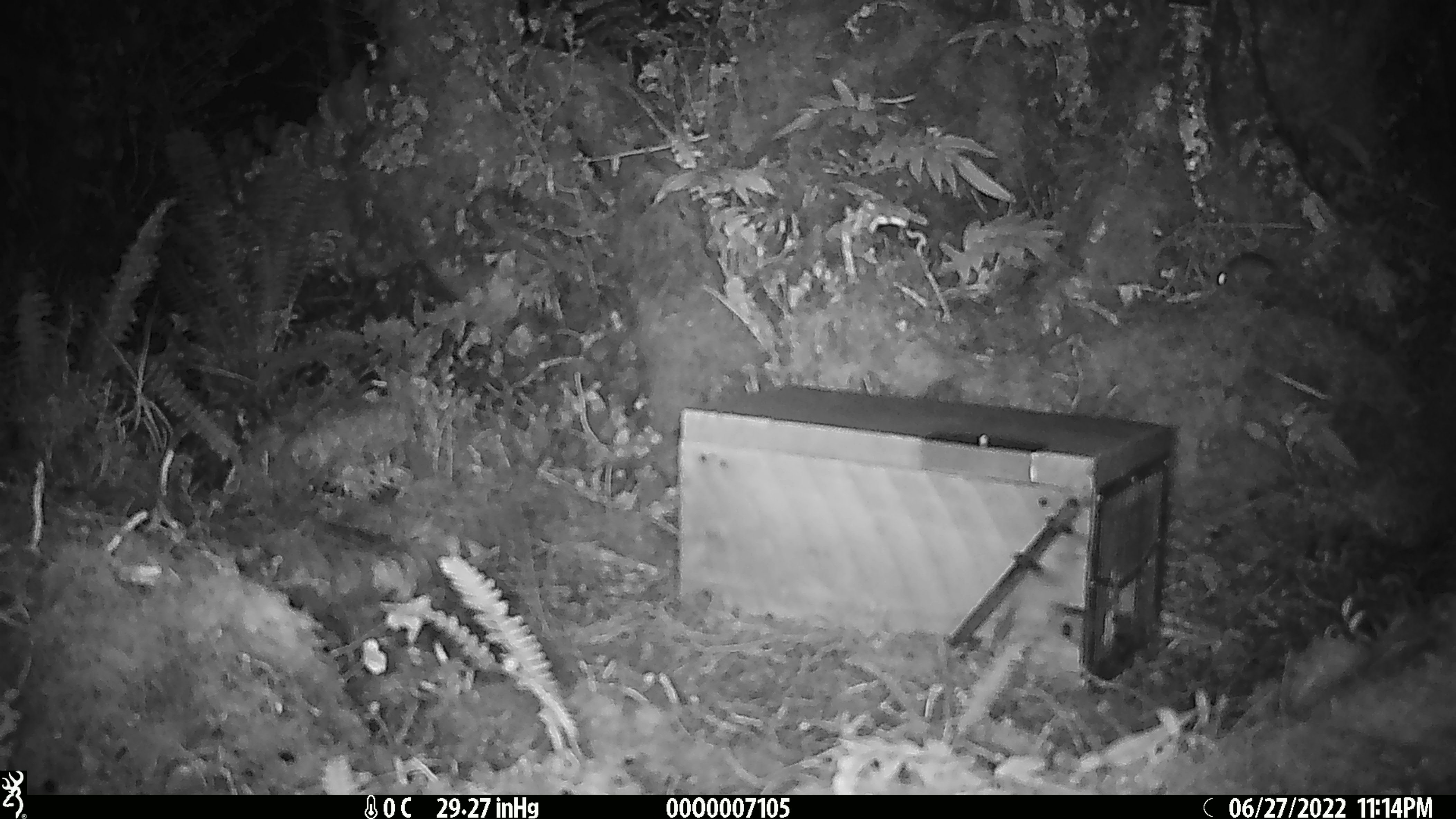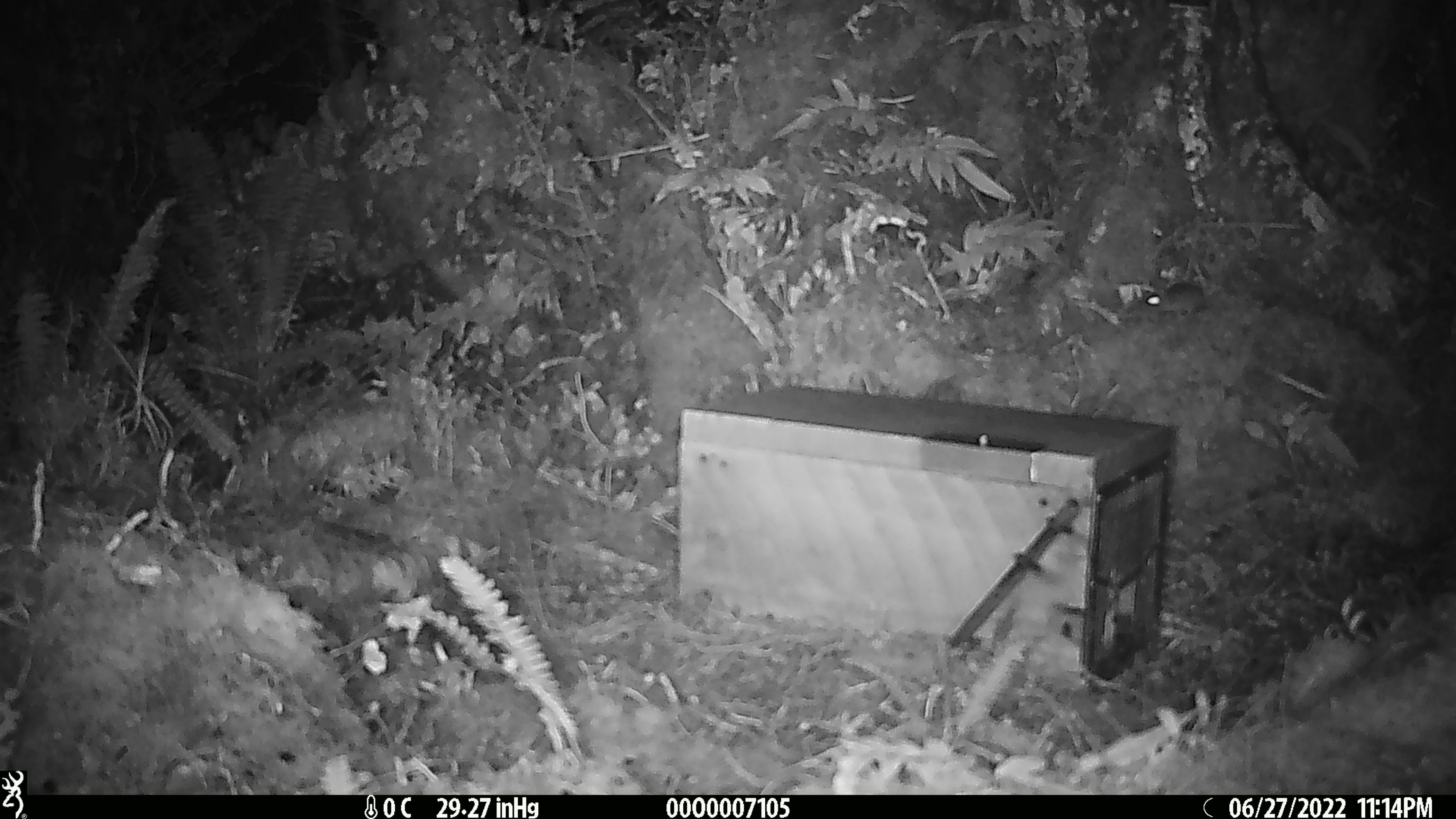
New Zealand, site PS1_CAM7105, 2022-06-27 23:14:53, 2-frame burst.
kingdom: Animalia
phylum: Chordata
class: Mammalia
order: Rodentia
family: Muridae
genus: Mus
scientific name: Mus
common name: mouse